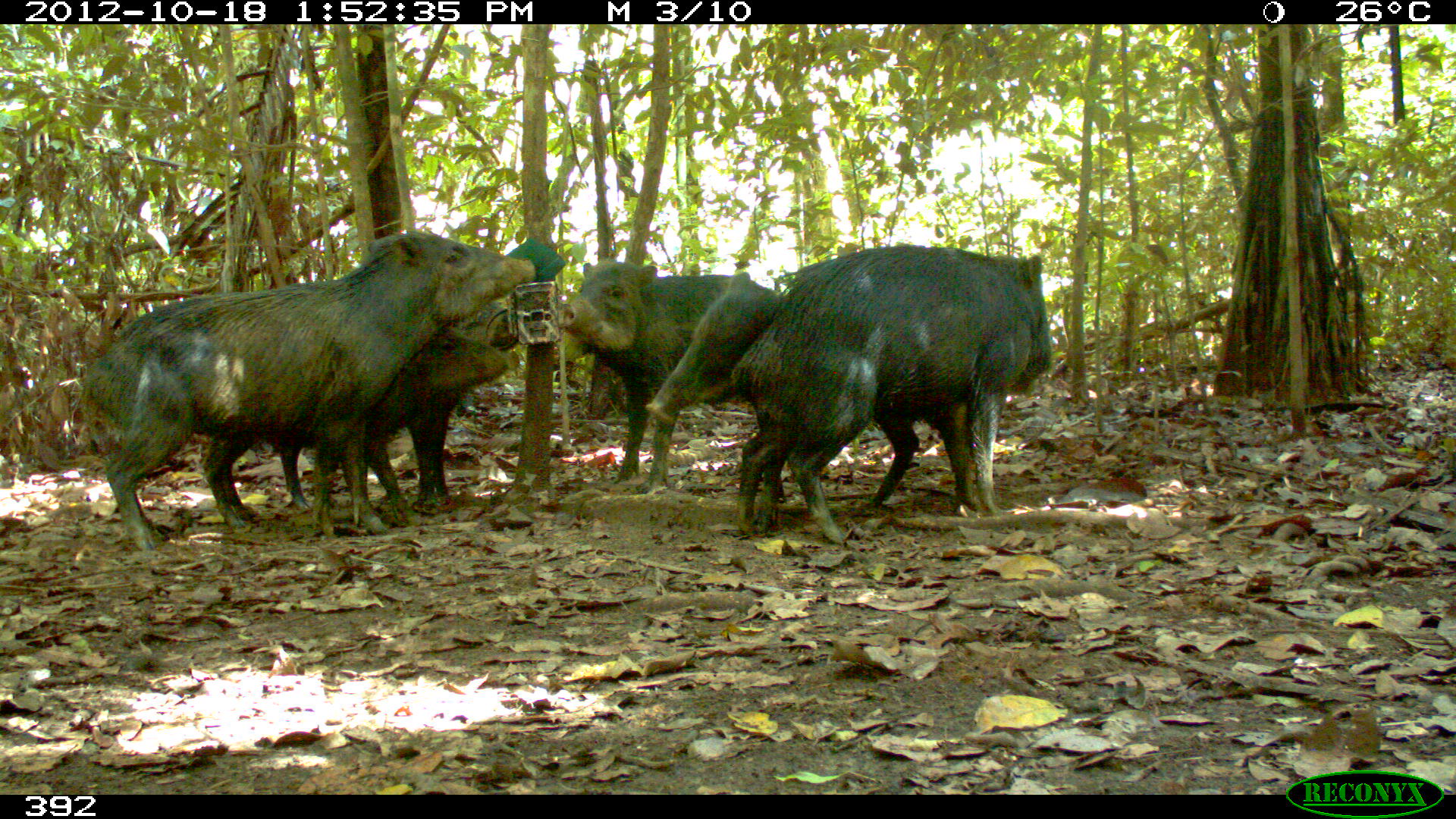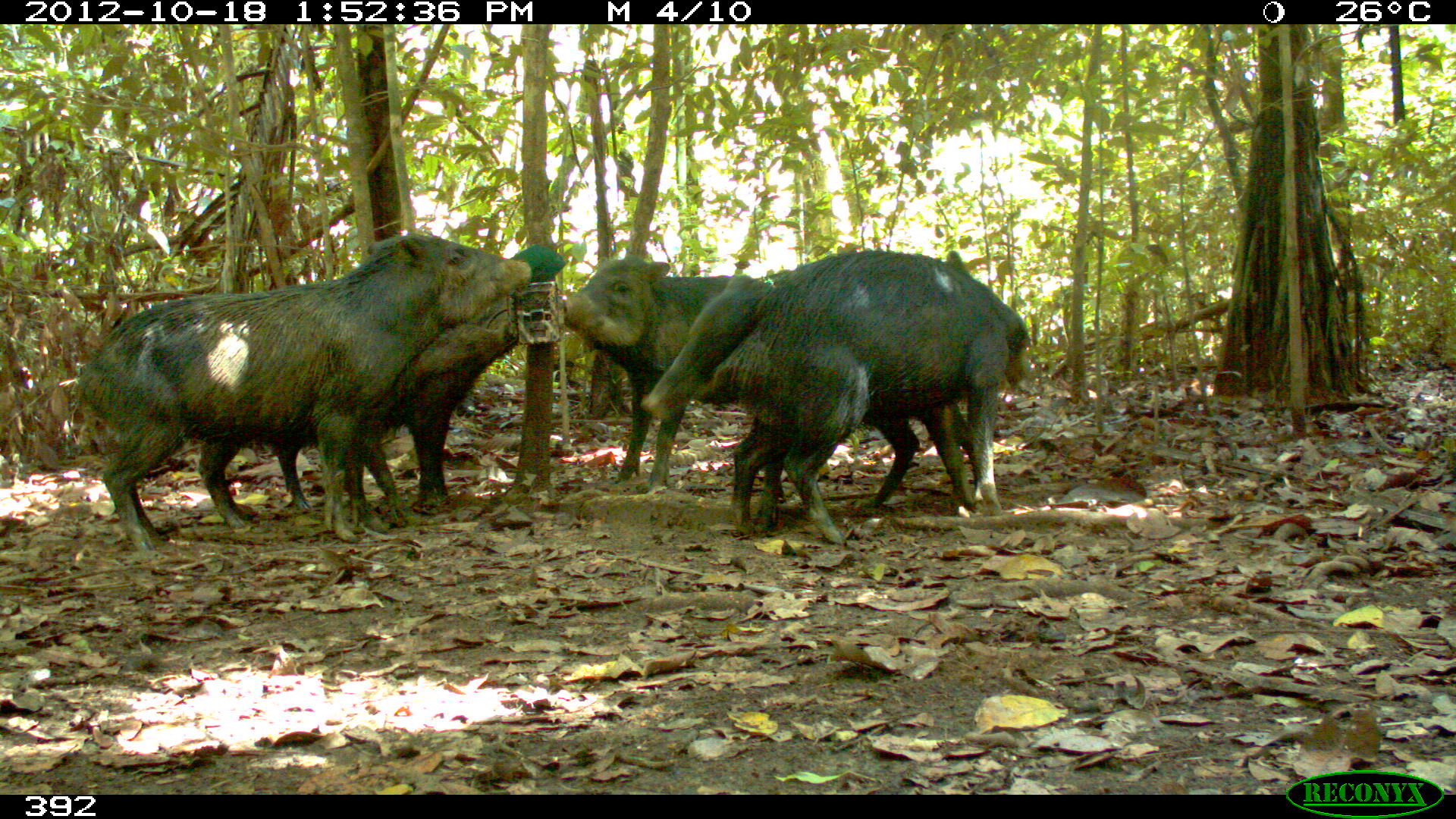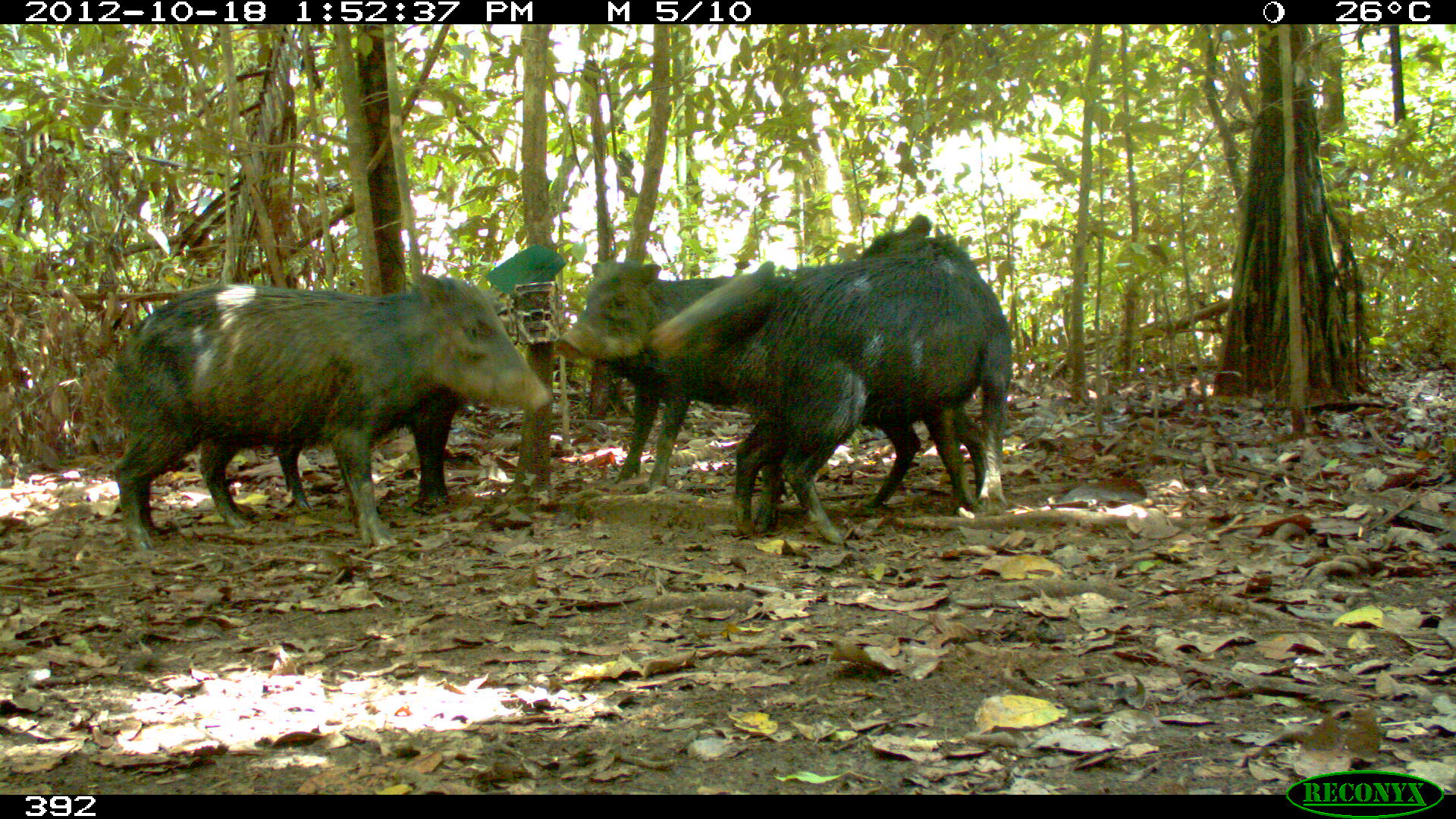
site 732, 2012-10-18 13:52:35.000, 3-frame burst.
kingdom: Animalia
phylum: Chordata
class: Mammalia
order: Artiodactyla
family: Tayassuidae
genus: Tayassu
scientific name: Tayassu pecari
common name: white-lipped peccary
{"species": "Tayassu pecari (white-lipped peccary)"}